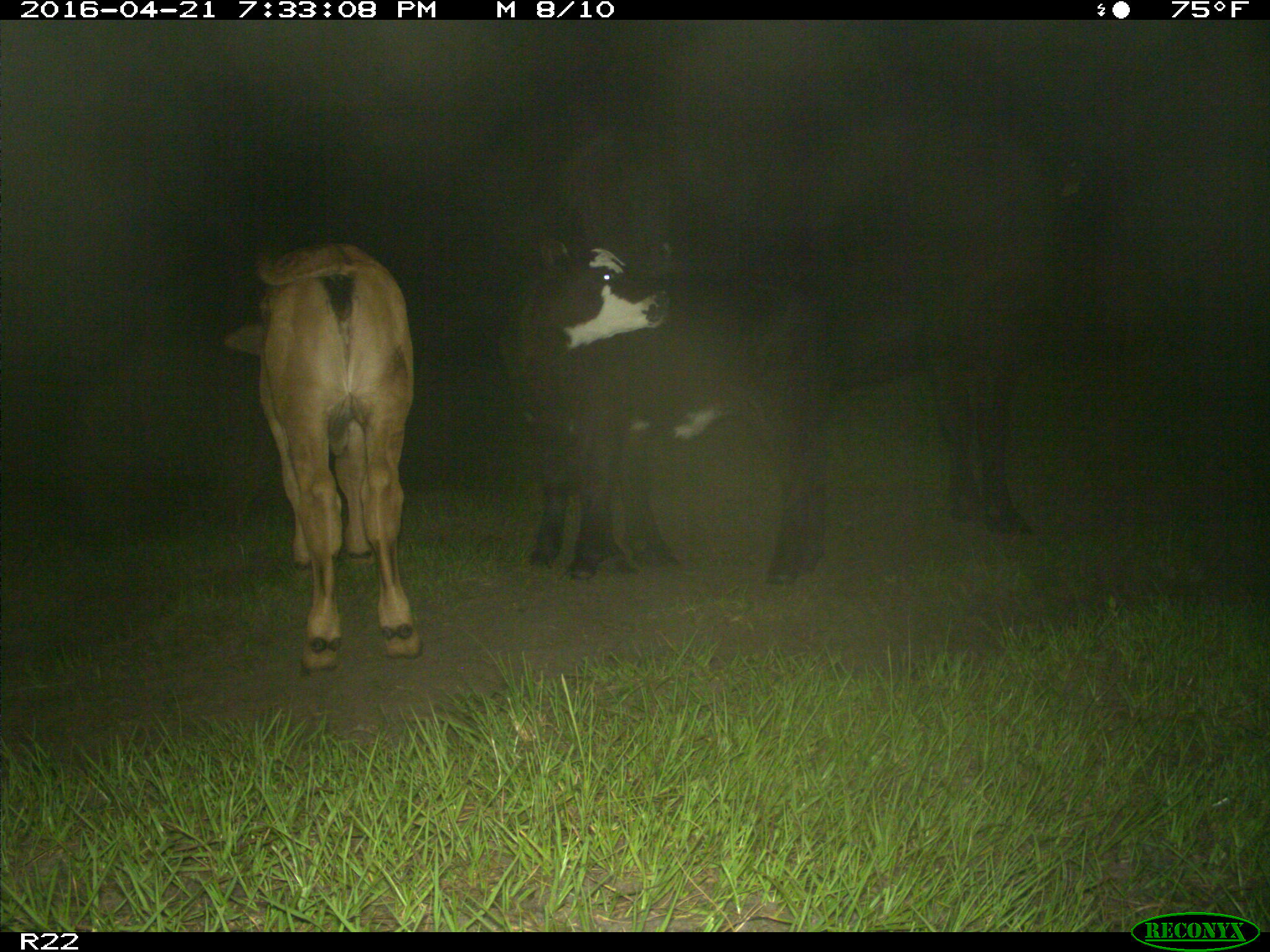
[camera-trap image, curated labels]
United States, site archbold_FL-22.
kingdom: Animalia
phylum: Chordata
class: Mammalia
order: Artiodactyla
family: Bovidae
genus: Bos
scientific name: Bos taurus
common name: domestic cow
Bos taurus (domestic cow).